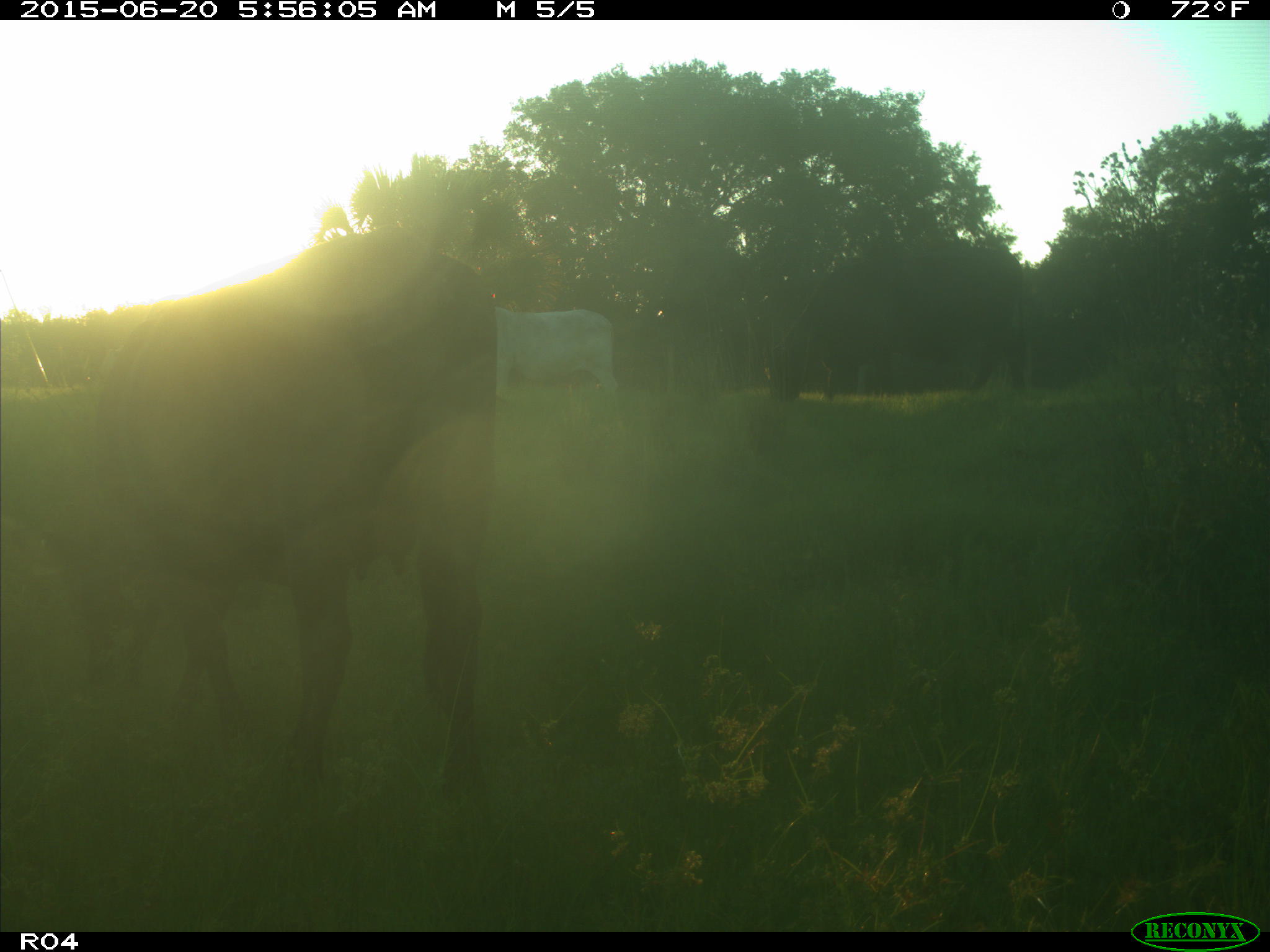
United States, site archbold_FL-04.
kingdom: Animalia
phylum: Chordata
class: Mammalia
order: Artiodactyla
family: Bovidae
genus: Bos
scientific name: Bos taurus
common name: domestic cow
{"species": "Bos taurus (domestic cow)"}